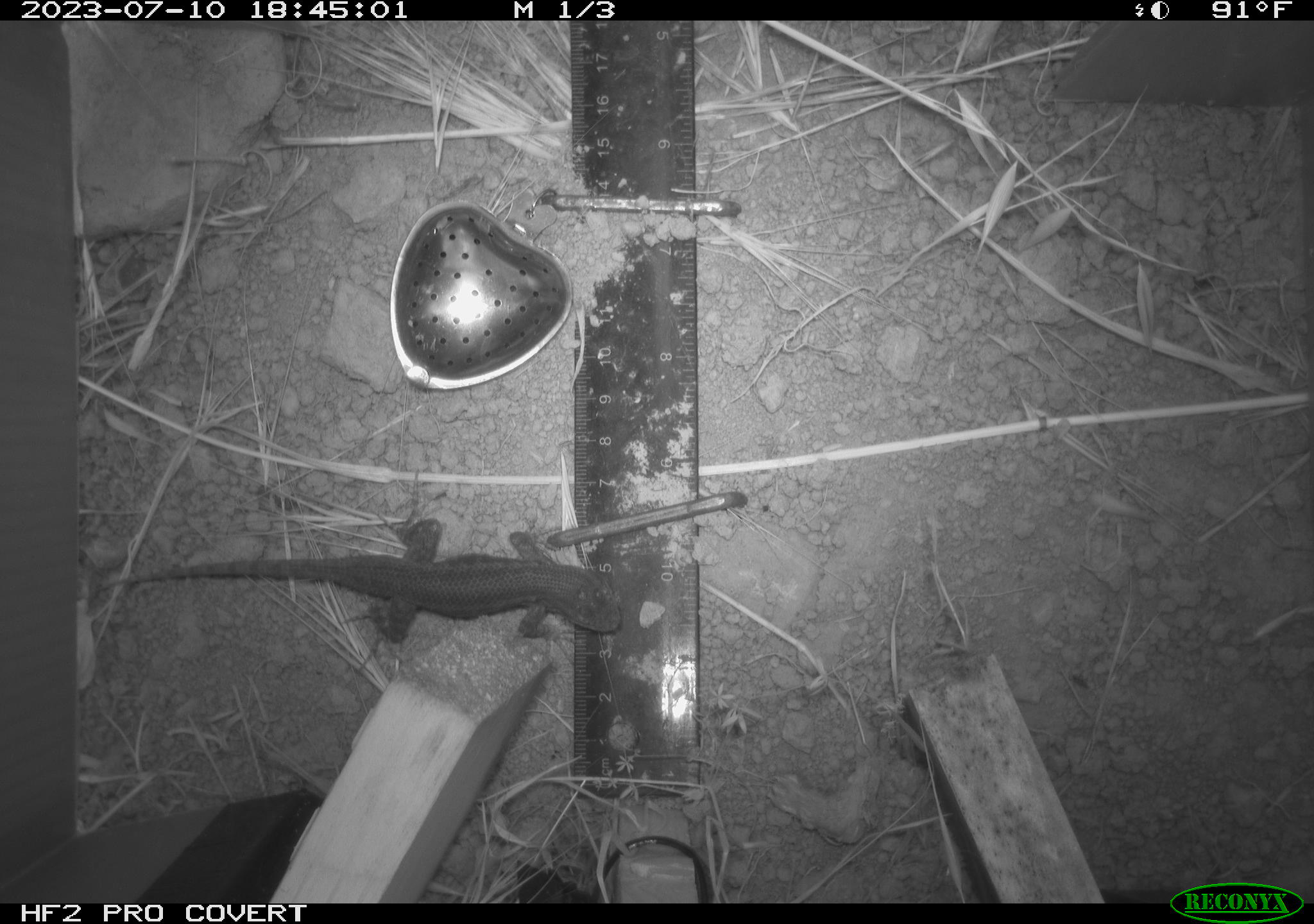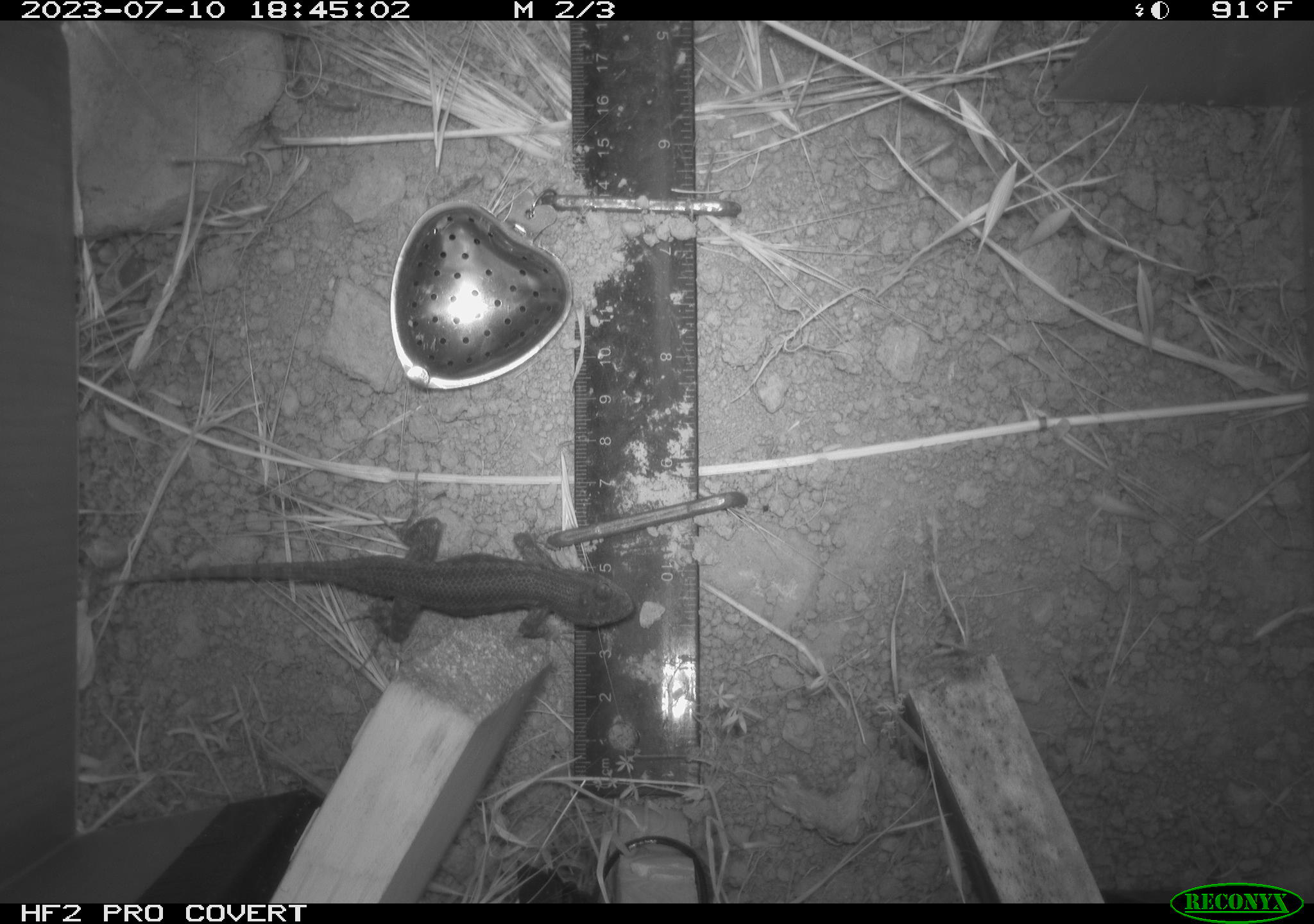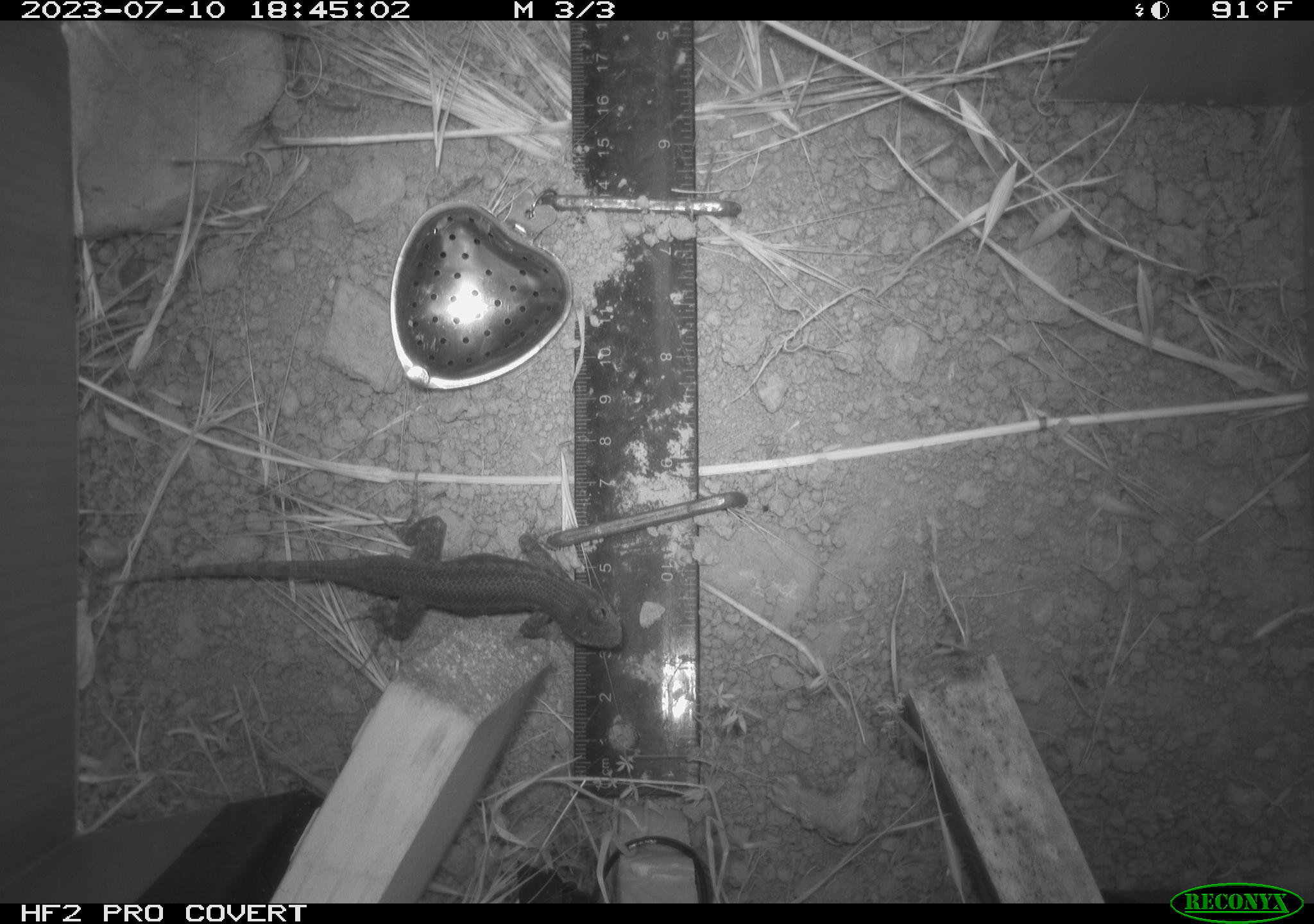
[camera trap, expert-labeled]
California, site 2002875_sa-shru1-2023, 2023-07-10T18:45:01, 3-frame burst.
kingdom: Animalia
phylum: Chordata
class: Reptilia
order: Squamata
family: Phrynosomatidae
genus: Sceloporus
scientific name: Sceloporus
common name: spiny lizards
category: sceloporus species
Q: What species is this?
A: Sceloporus species (spiny lizards) (Sceloporus).